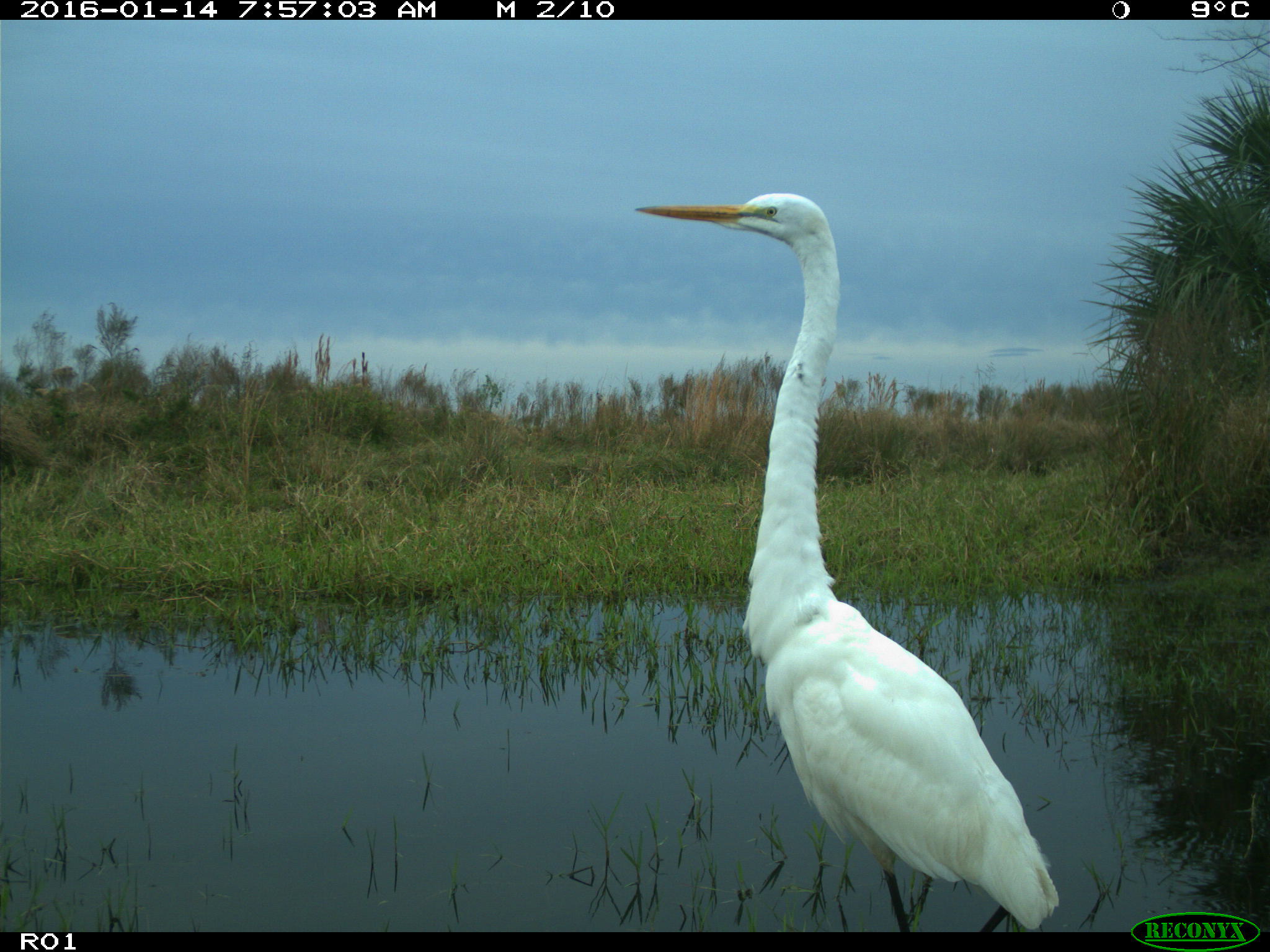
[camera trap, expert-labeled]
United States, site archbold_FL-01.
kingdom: Animalia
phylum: Chordata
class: Aves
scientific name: Aves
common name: birds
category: unidentified bird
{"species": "unidentified bird (birds) (Aves)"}